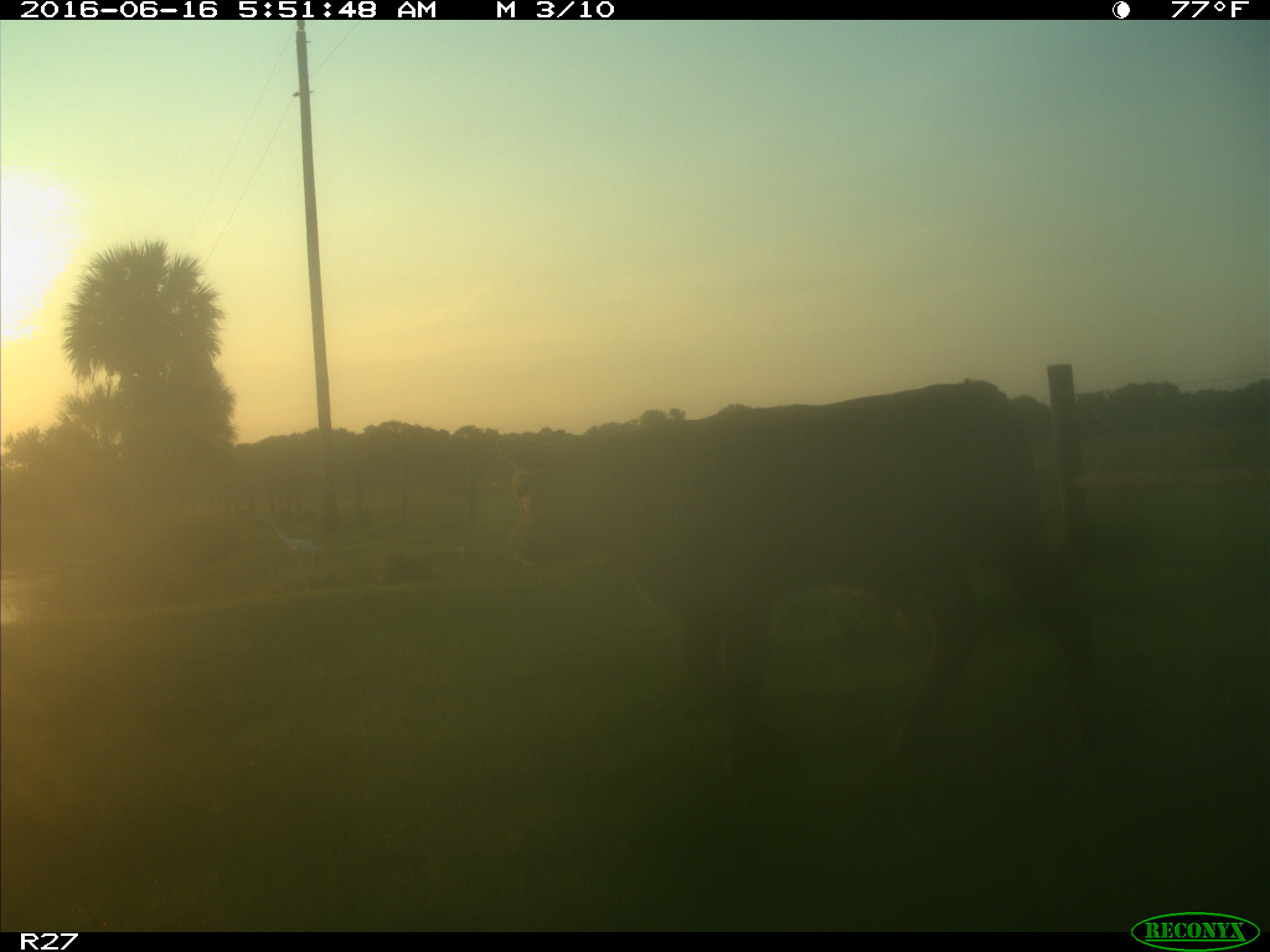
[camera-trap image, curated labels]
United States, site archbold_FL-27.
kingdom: Animalia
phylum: Chordata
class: Mammalia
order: Artiodactyla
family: Bovidae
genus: Bos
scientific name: Bos taurus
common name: domestic cow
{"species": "Bos taurus (domestic cow)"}